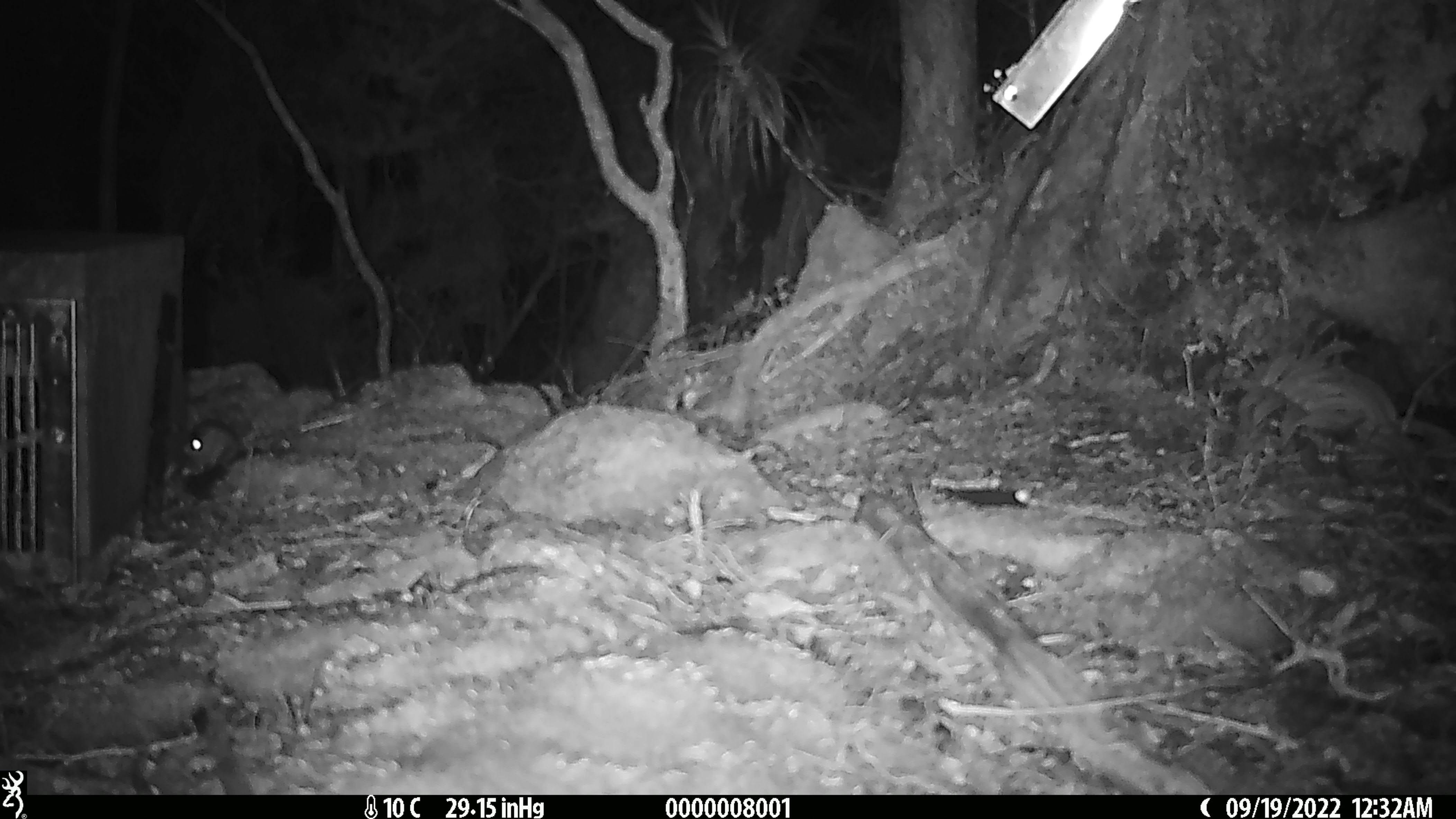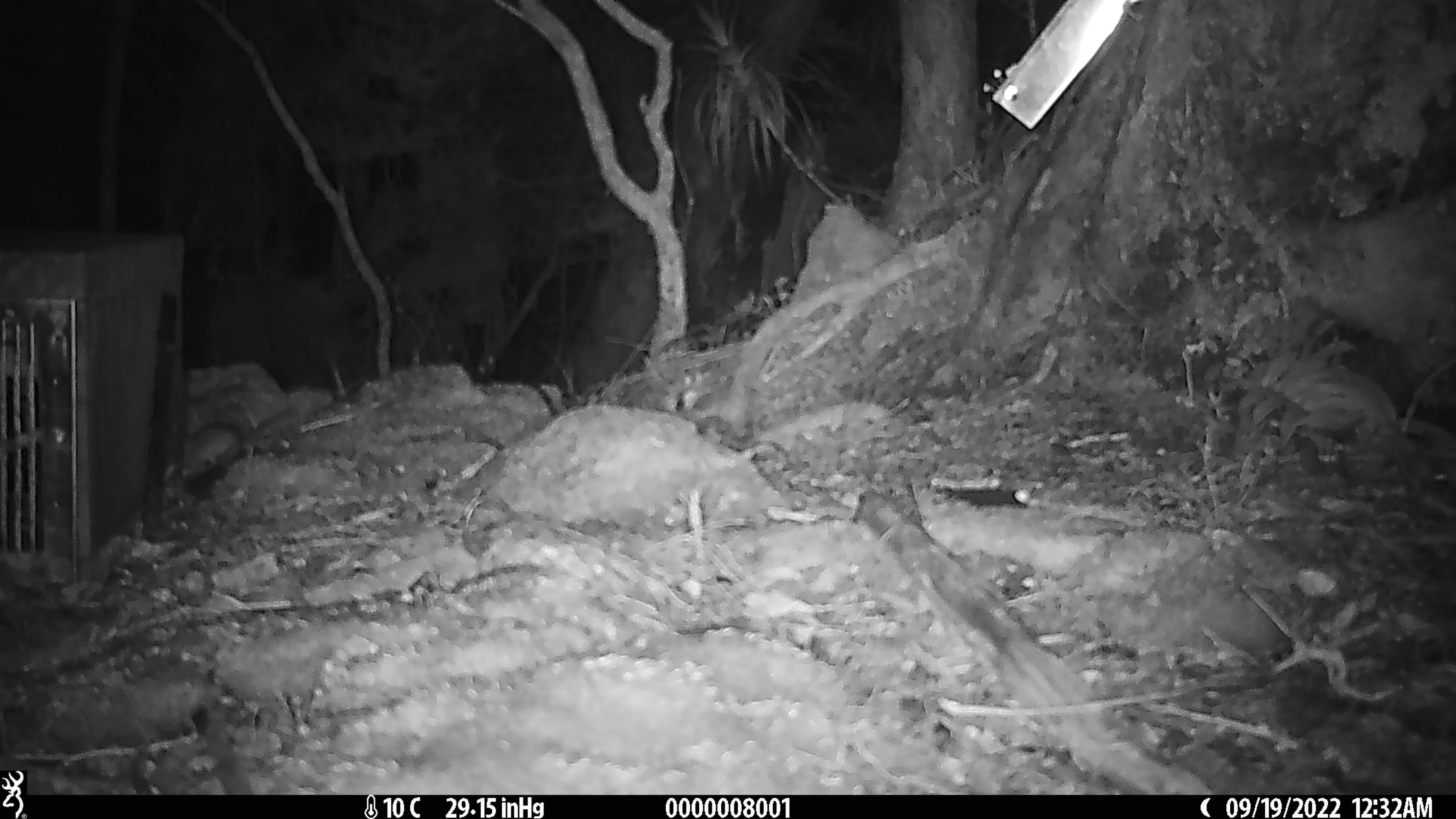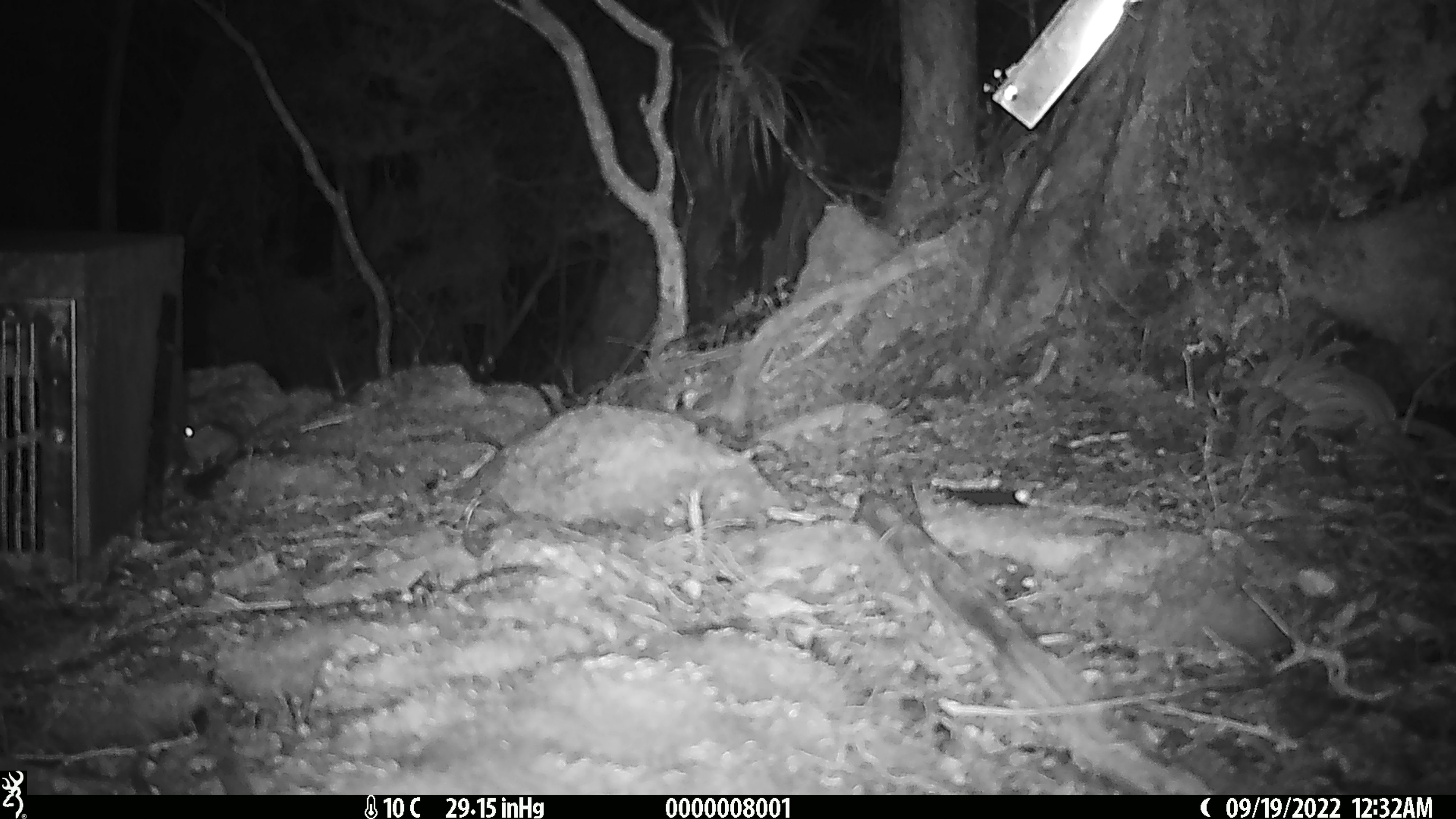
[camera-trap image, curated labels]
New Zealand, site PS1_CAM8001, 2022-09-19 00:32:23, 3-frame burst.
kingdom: Animalia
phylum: Chordata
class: Mammalia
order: Rodentia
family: Muridae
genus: Mus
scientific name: Mus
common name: mouse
Mouse (Mus).